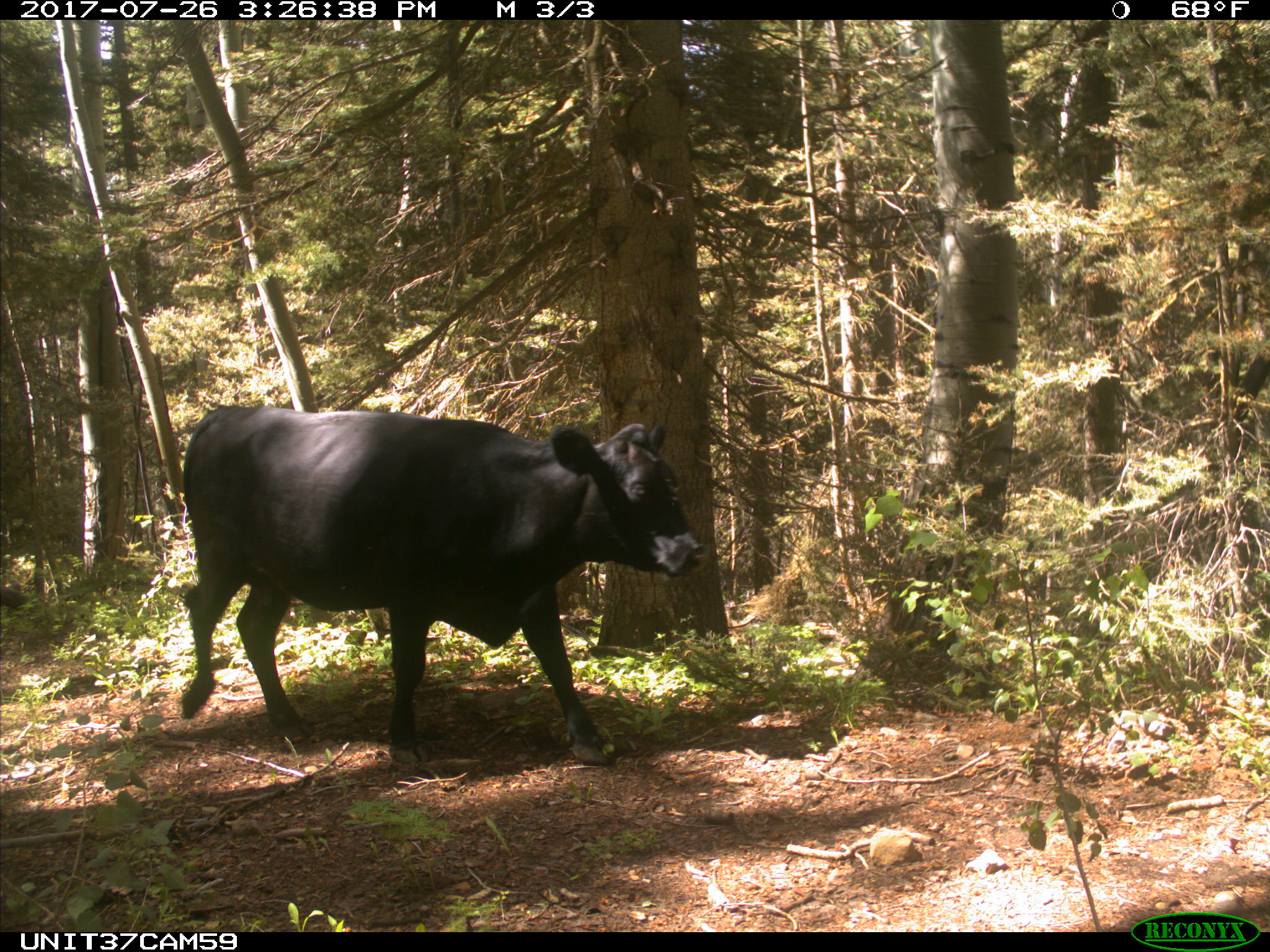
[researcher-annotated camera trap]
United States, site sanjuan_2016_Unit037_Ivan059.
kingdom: Animalia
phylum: Chordata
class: Mammalia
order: Artiodactyla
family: Bovidae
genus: Bos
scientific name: Bos taurus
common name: domestic cow